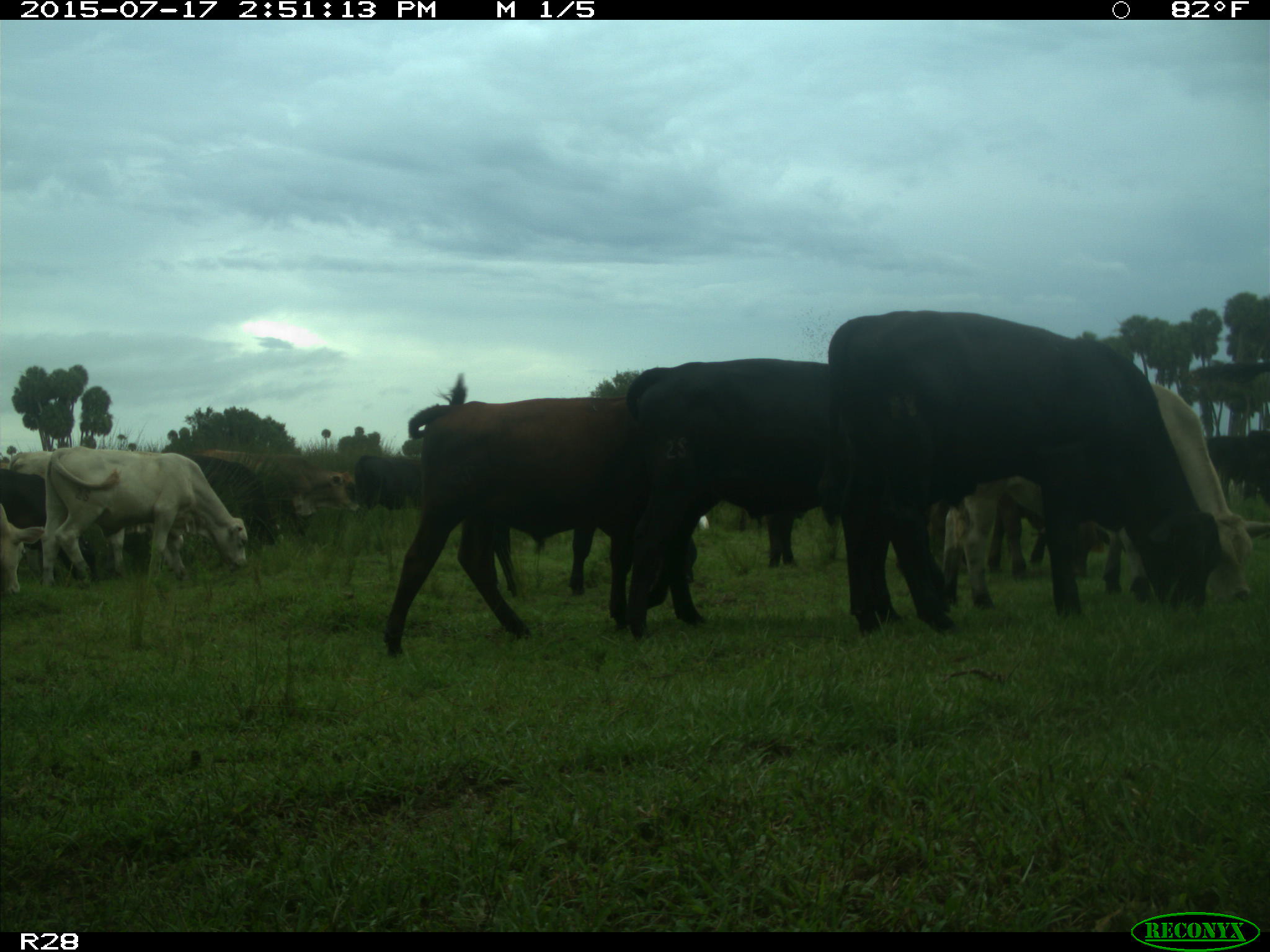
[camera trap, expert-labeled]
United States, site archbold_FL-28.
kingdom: Animalia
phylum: Chordata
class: Mammalia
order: Artiodactyla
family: Bovidae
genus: Bos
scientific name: Bos taurus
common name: domestic cow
Bos taurus (domestic cow).